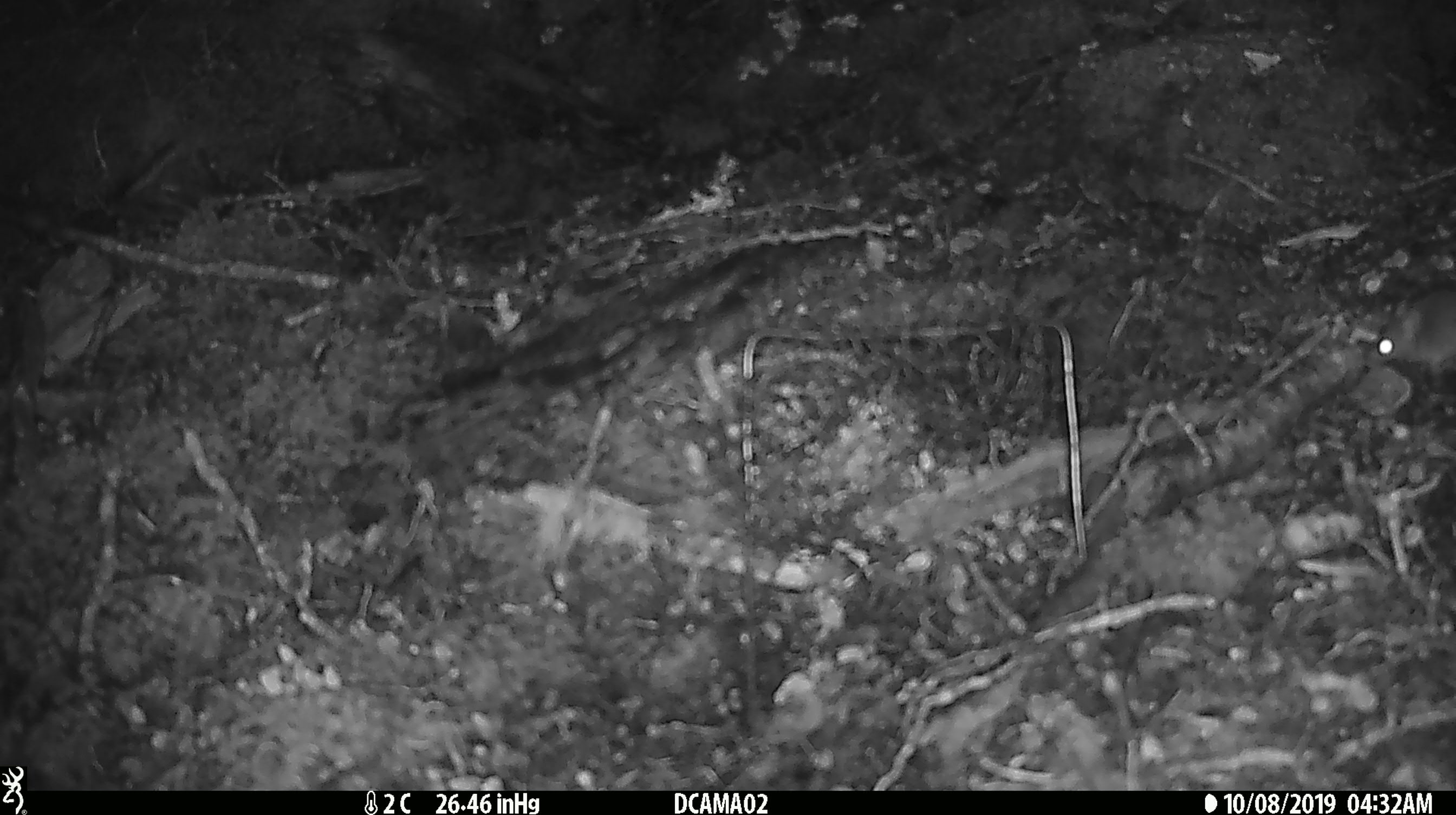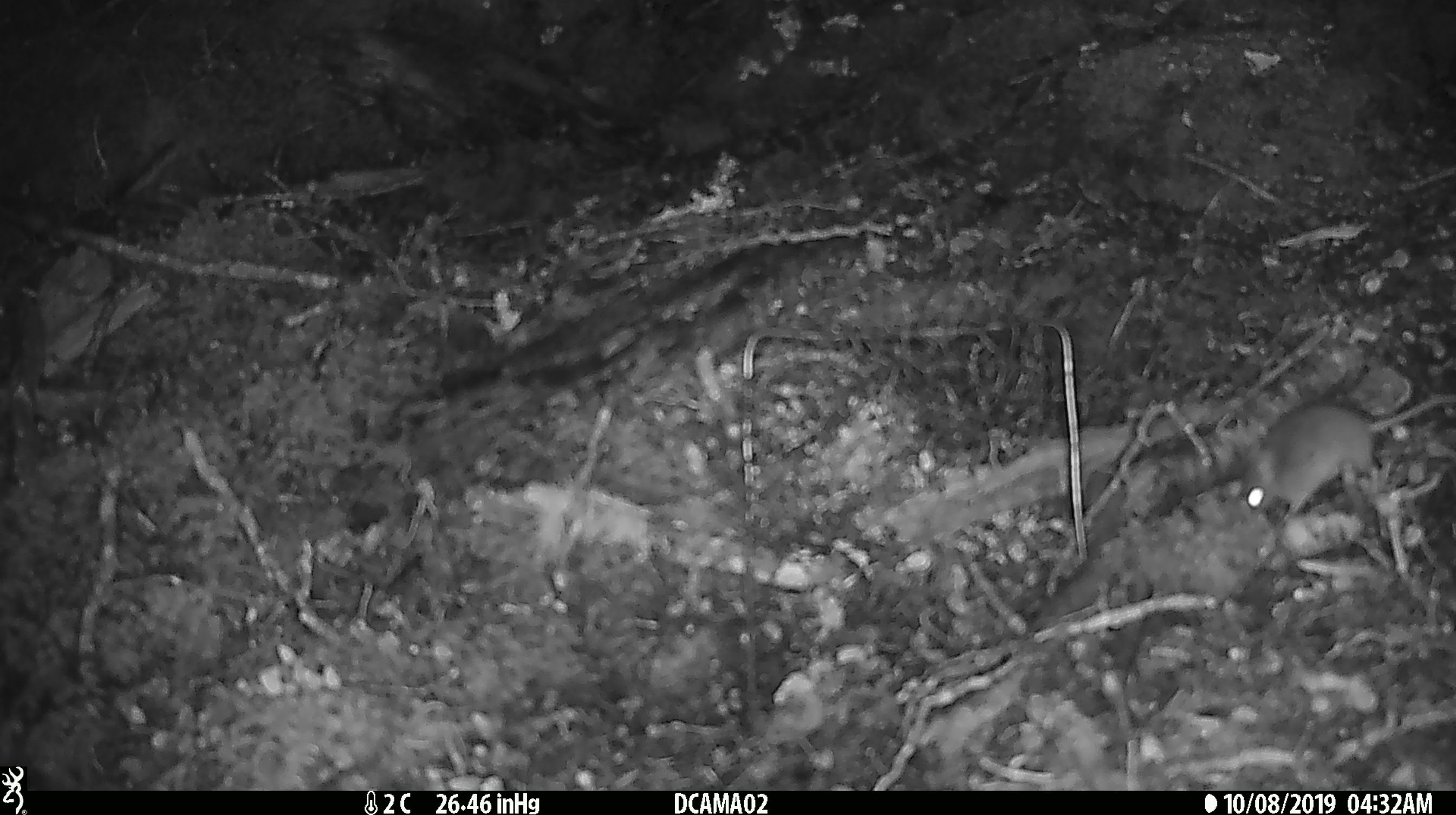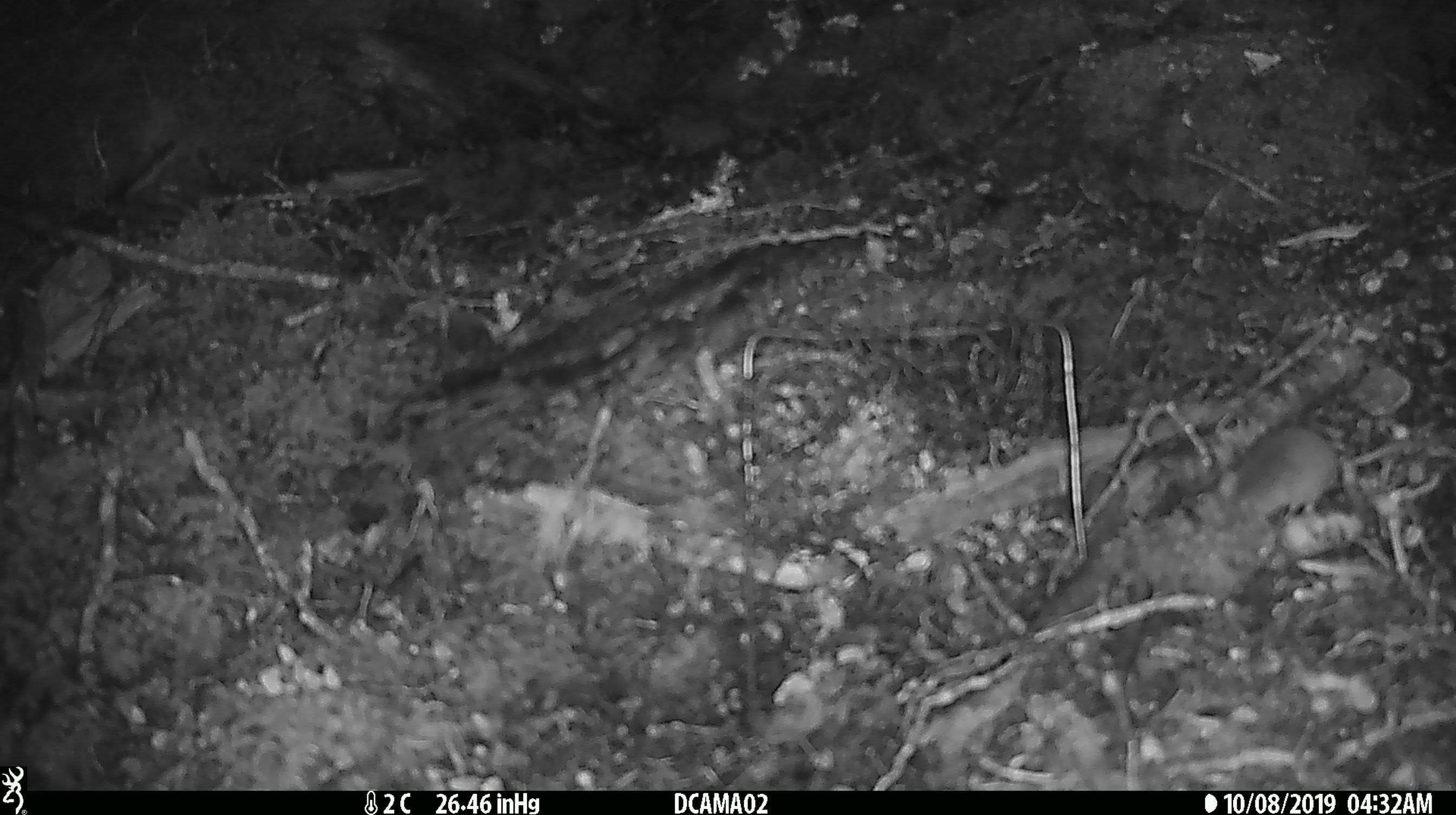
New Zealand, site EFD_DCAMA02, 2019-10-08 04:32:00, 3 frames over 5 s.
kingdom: Animalia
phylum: Chordata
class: Mammalia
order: Rodentia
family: Muridae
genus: Mus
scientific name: Mus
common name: mouse